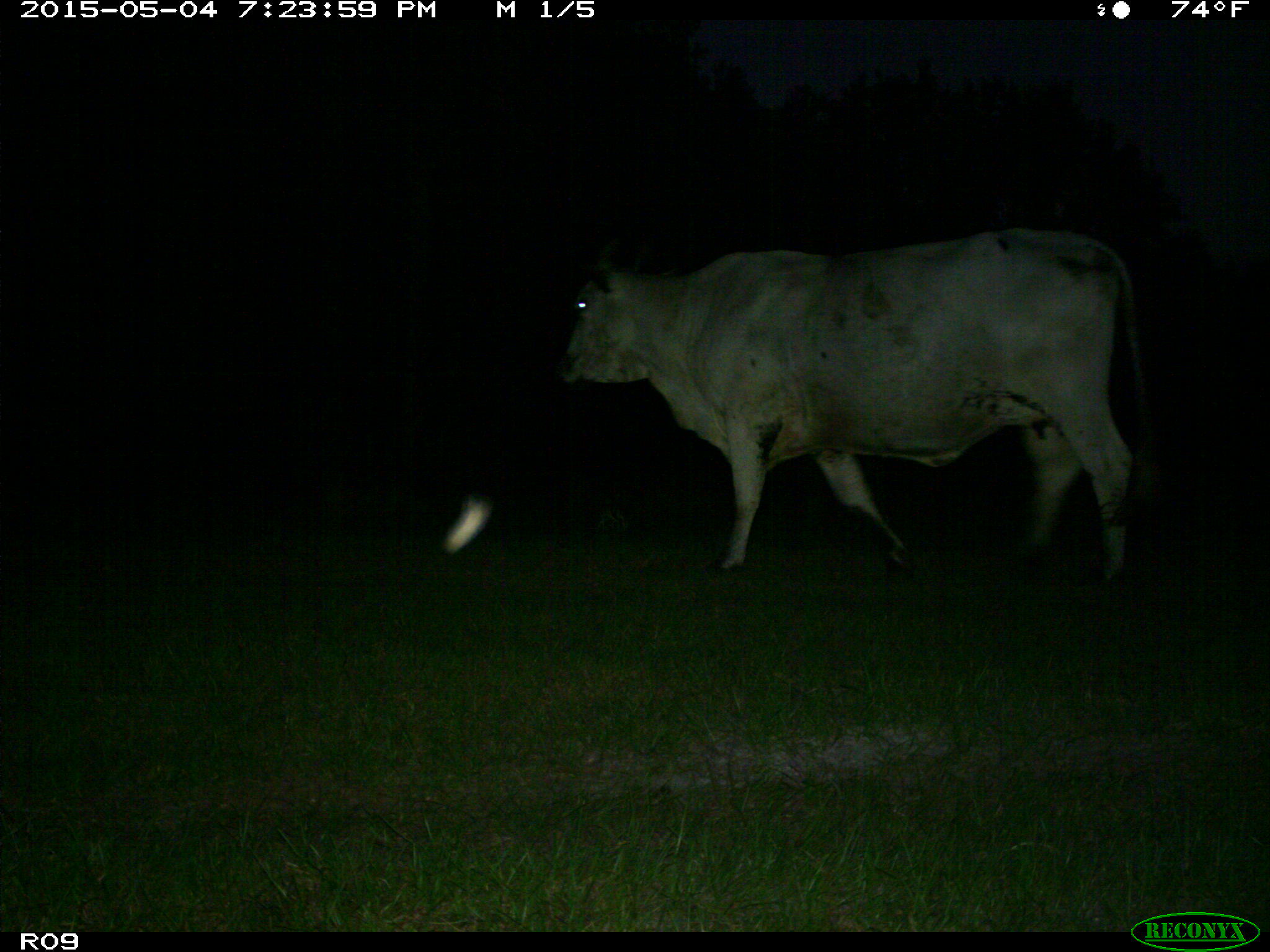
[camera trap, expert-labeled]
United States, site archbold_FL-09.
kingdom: Animalia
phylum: Chordata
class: Mammalia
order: Artiodactyla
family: Bovidae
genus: Bos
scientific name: Bos taurus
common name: domestic cow